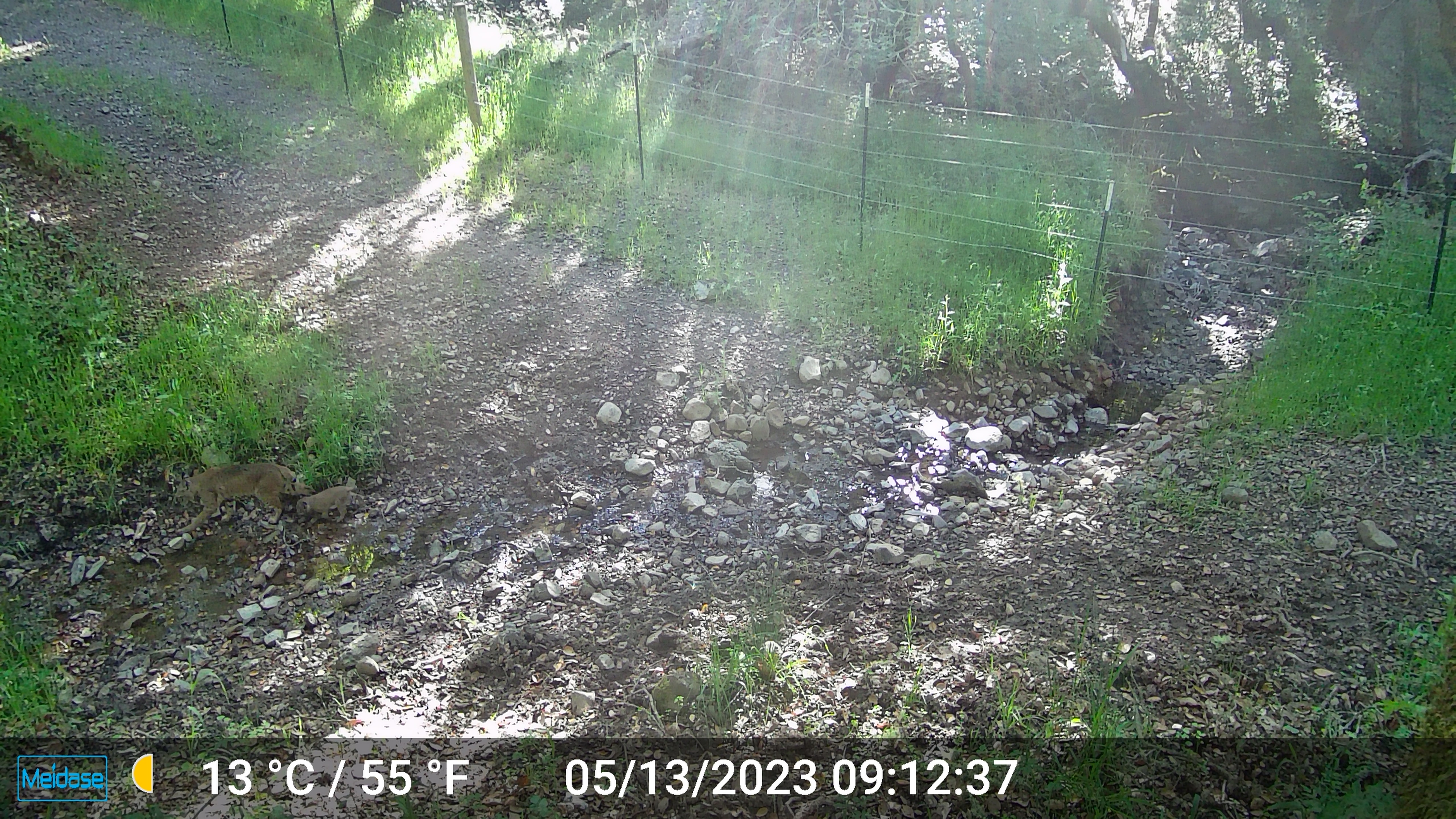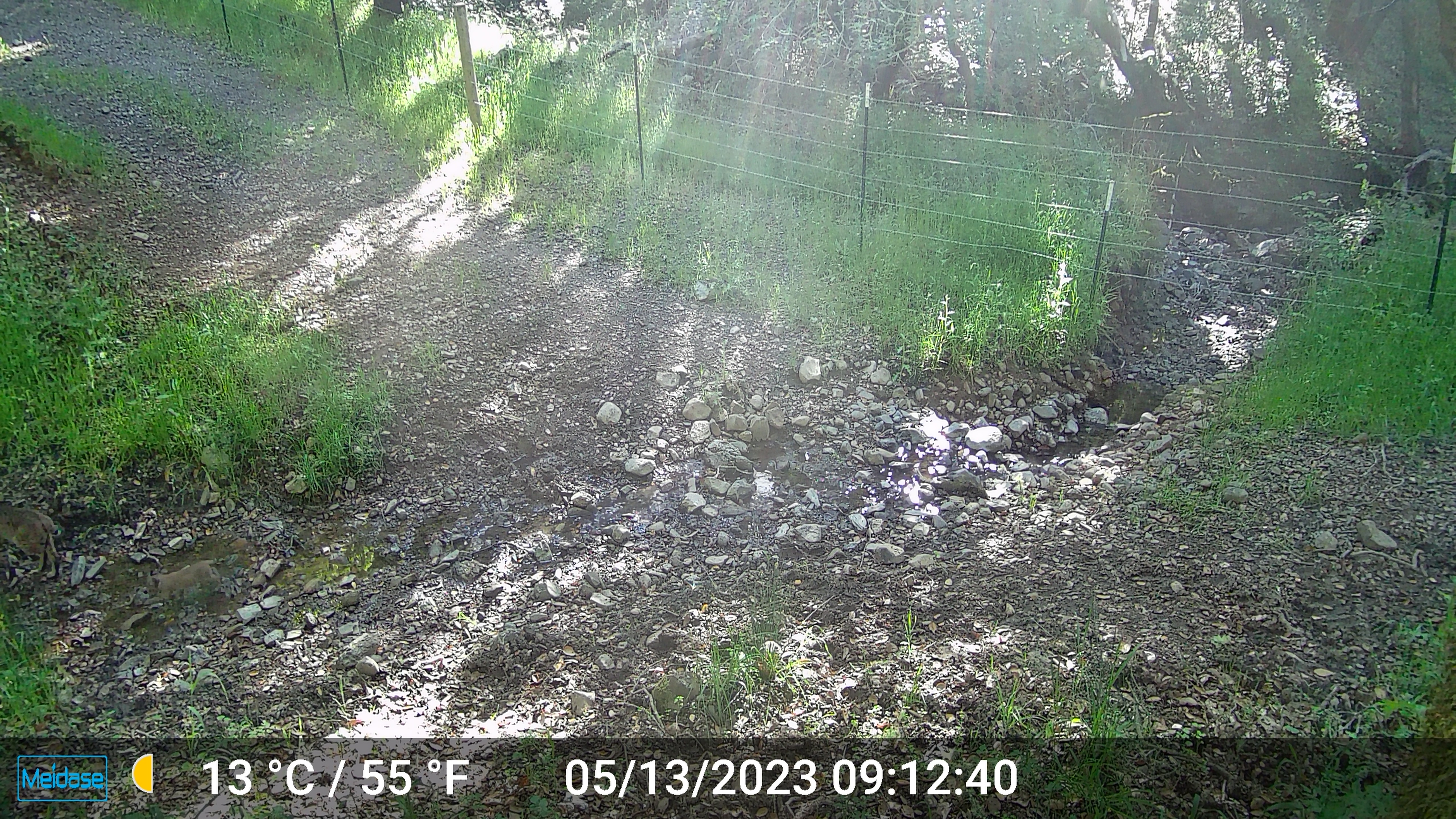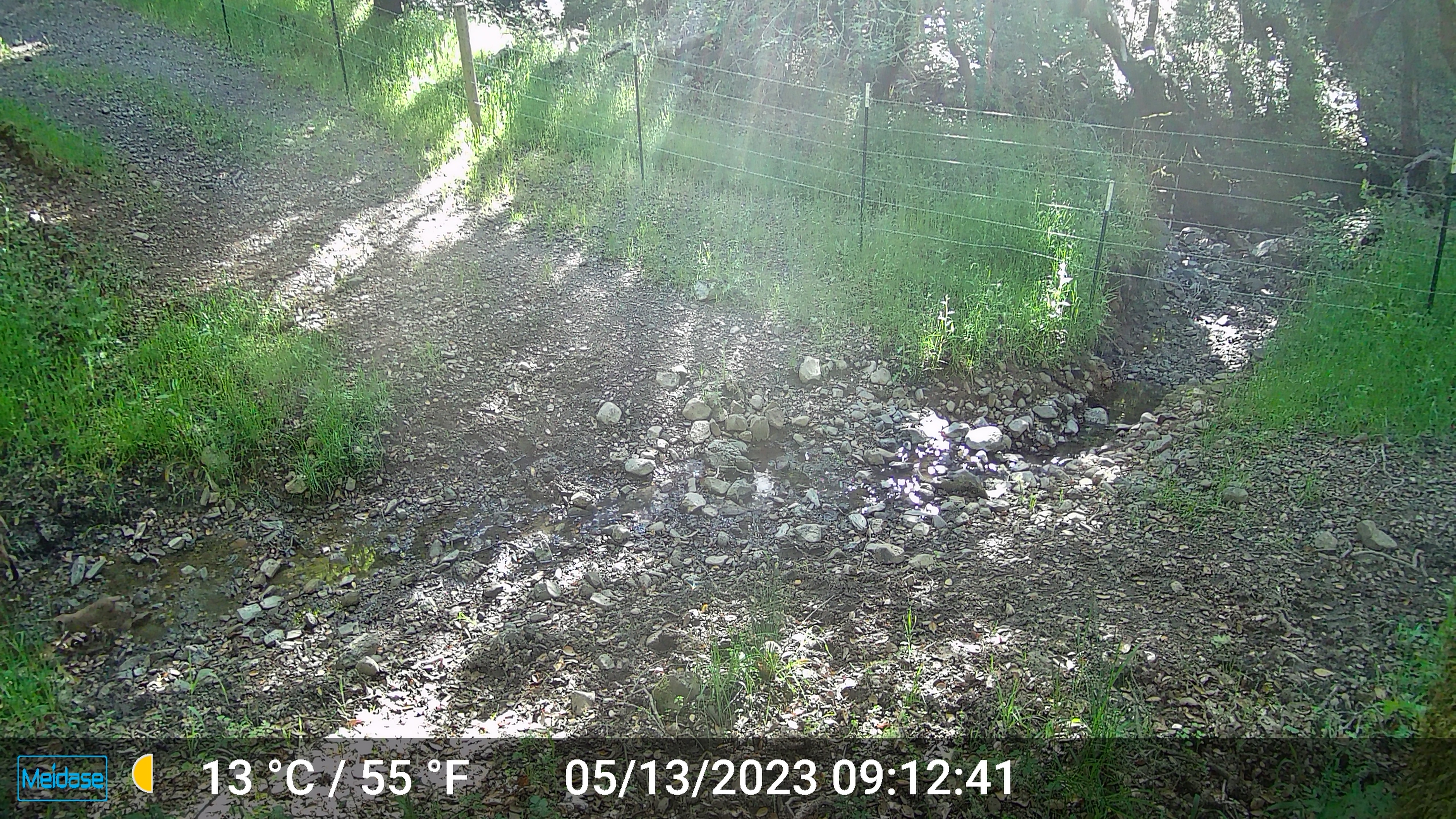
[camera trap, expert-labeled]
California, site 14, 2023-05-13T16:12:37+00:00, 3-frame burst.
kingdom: Animalia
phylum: Chordata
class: Mammalia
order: Carnivora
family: Felidae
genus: Lynx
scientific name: Lynx rufus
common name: bobcat